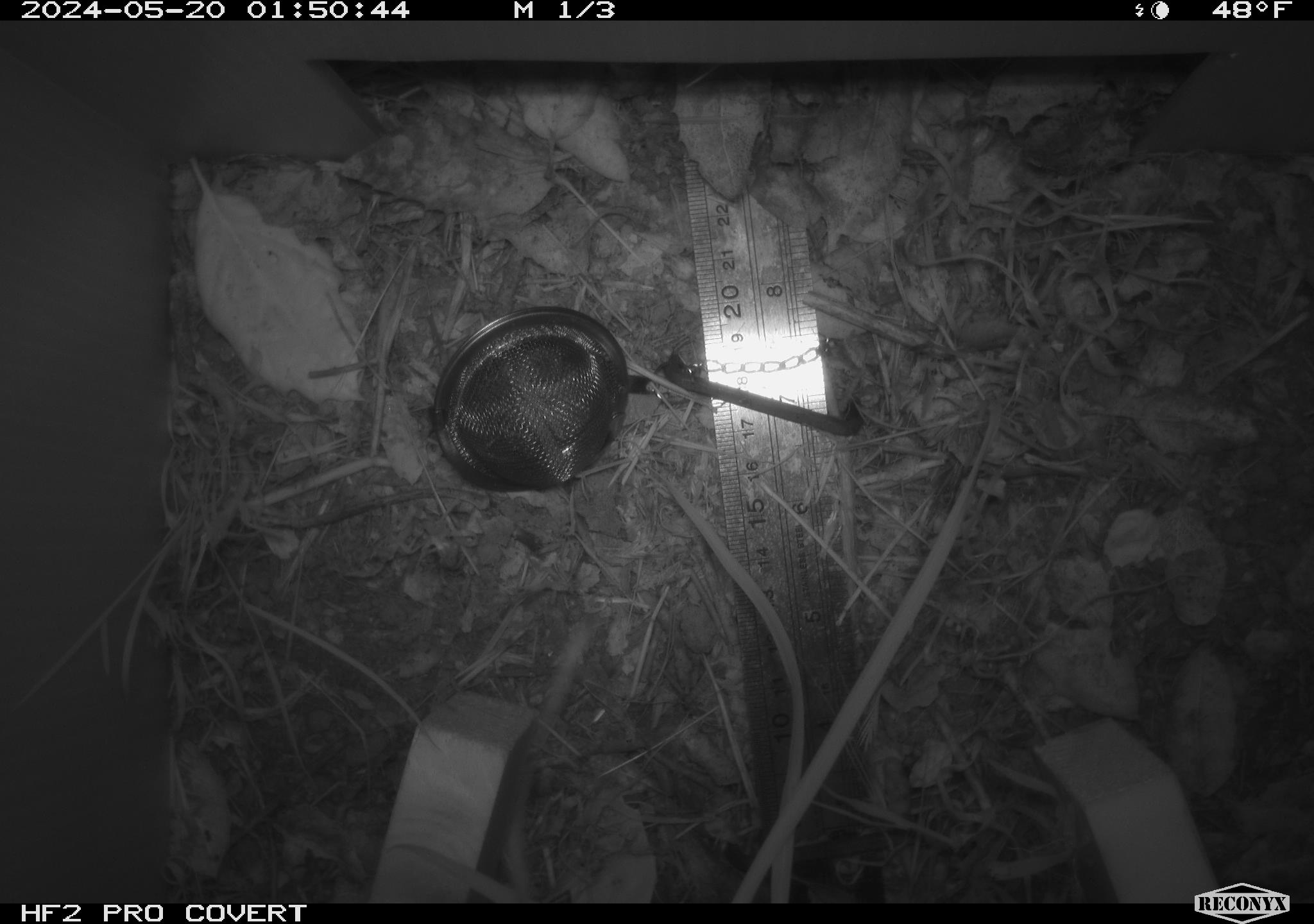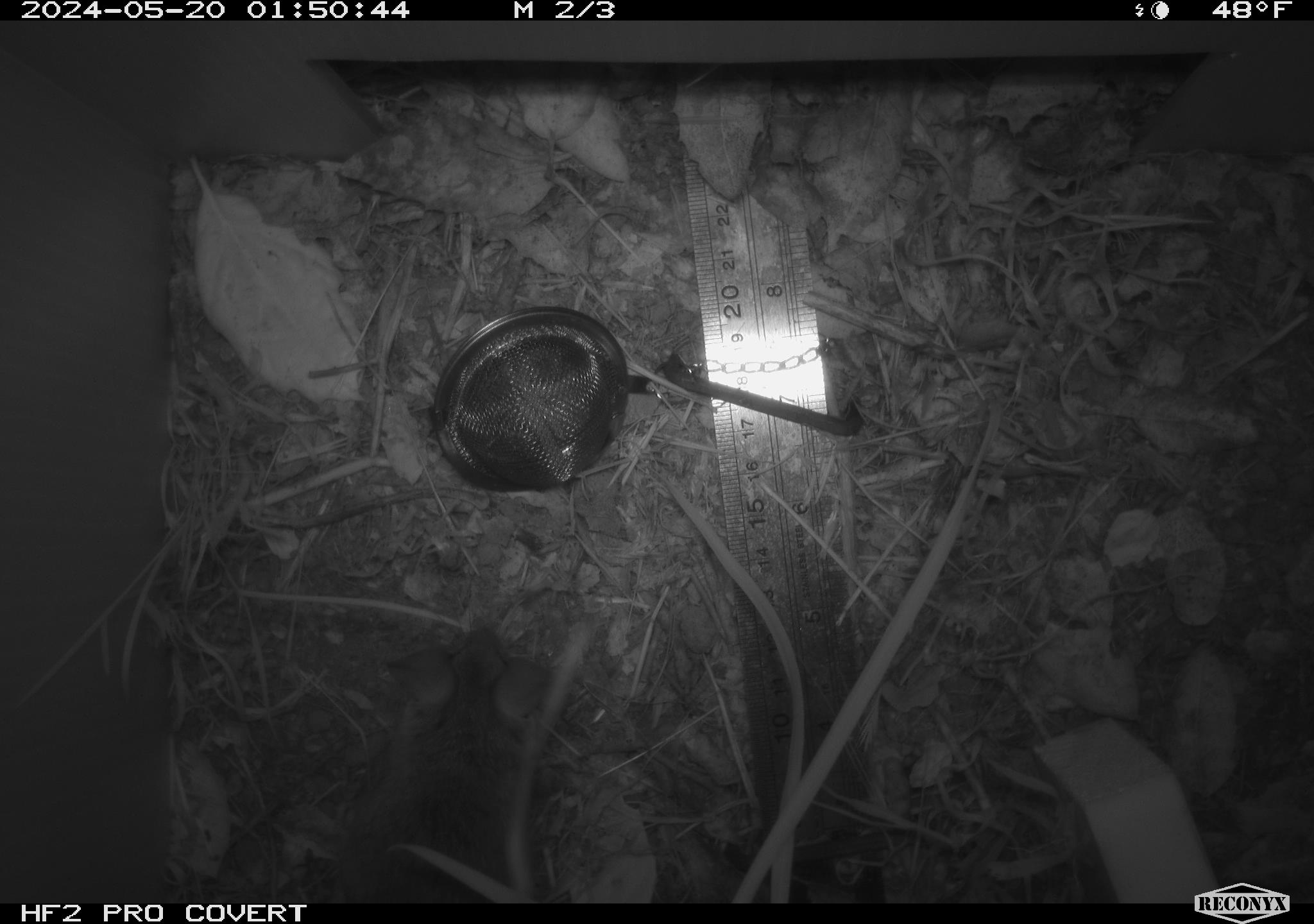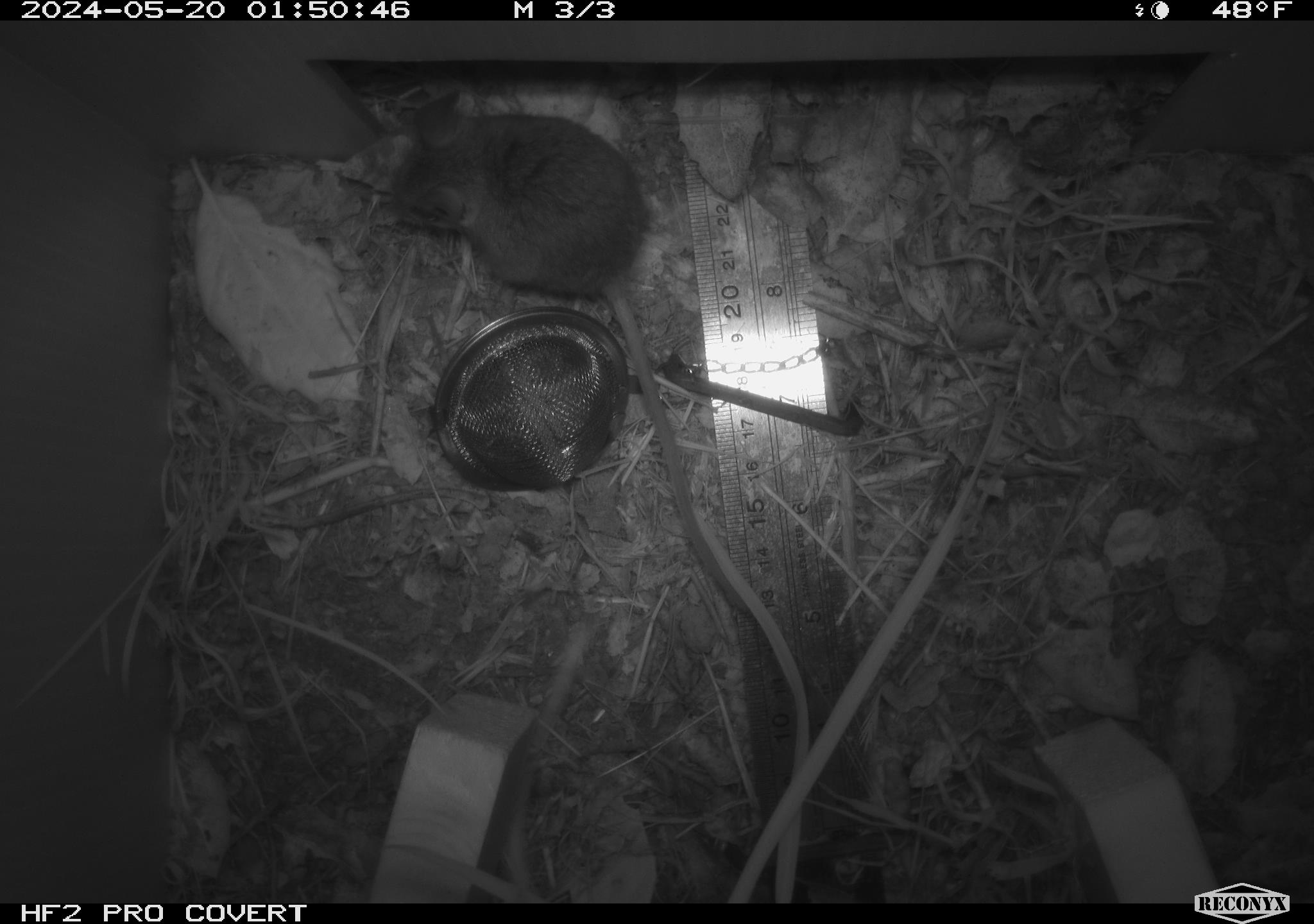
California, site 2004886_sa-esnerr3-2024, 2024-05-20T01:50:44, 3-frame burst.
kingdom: Animalia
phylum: Chordata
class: Mammalia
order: Rodentia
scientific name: Rodentia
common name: rodent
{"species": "rodent (Rodentia)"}